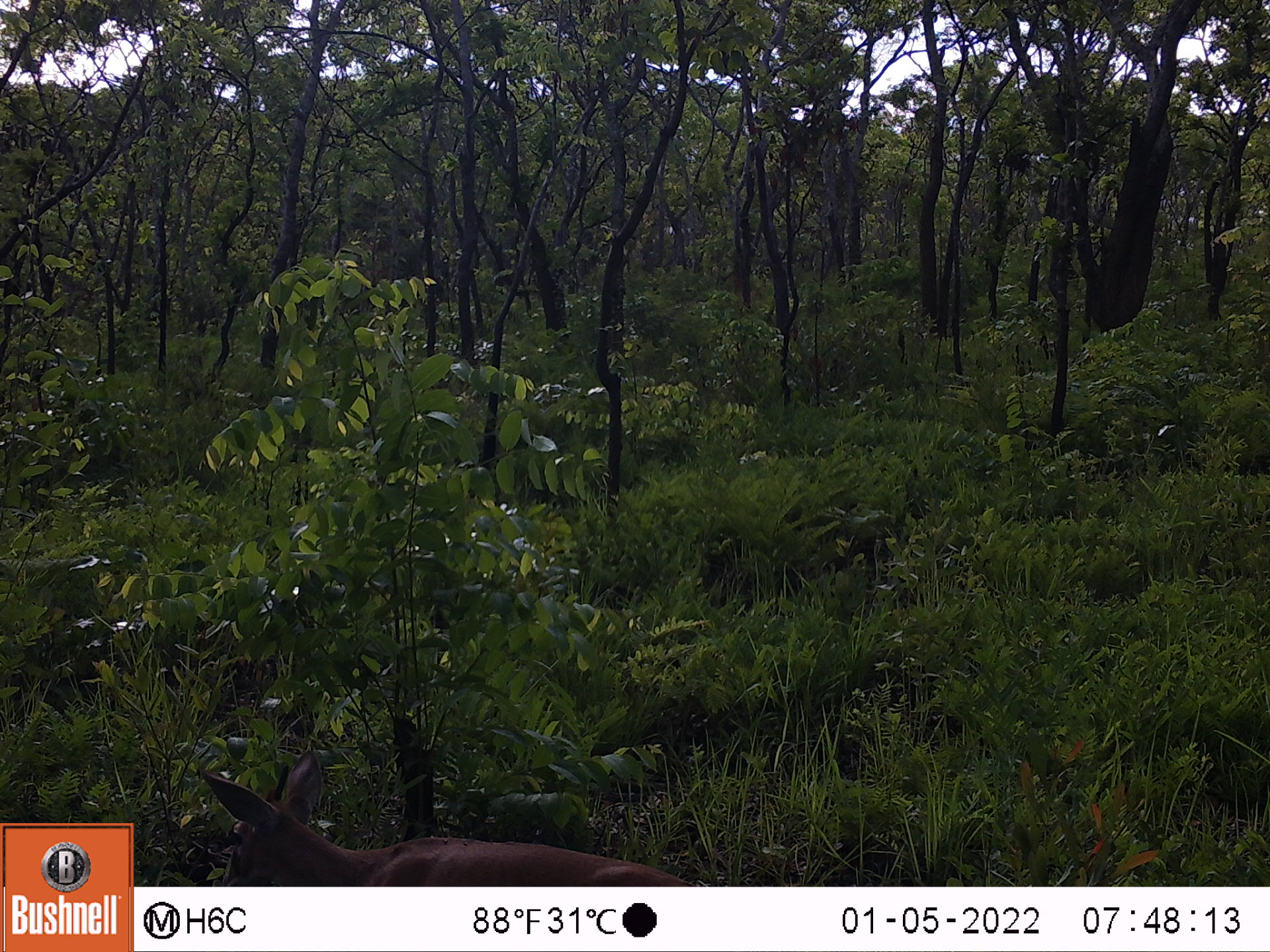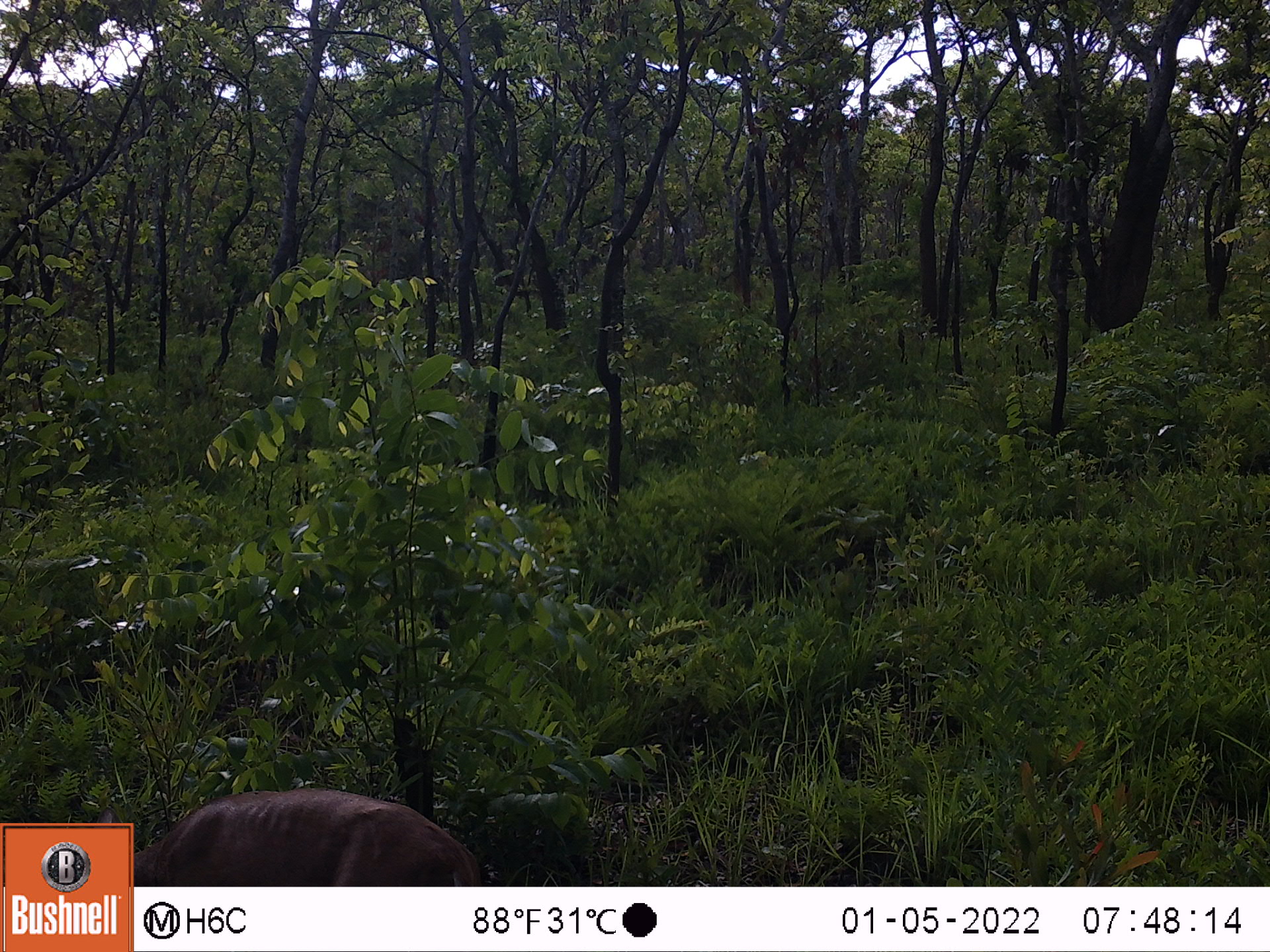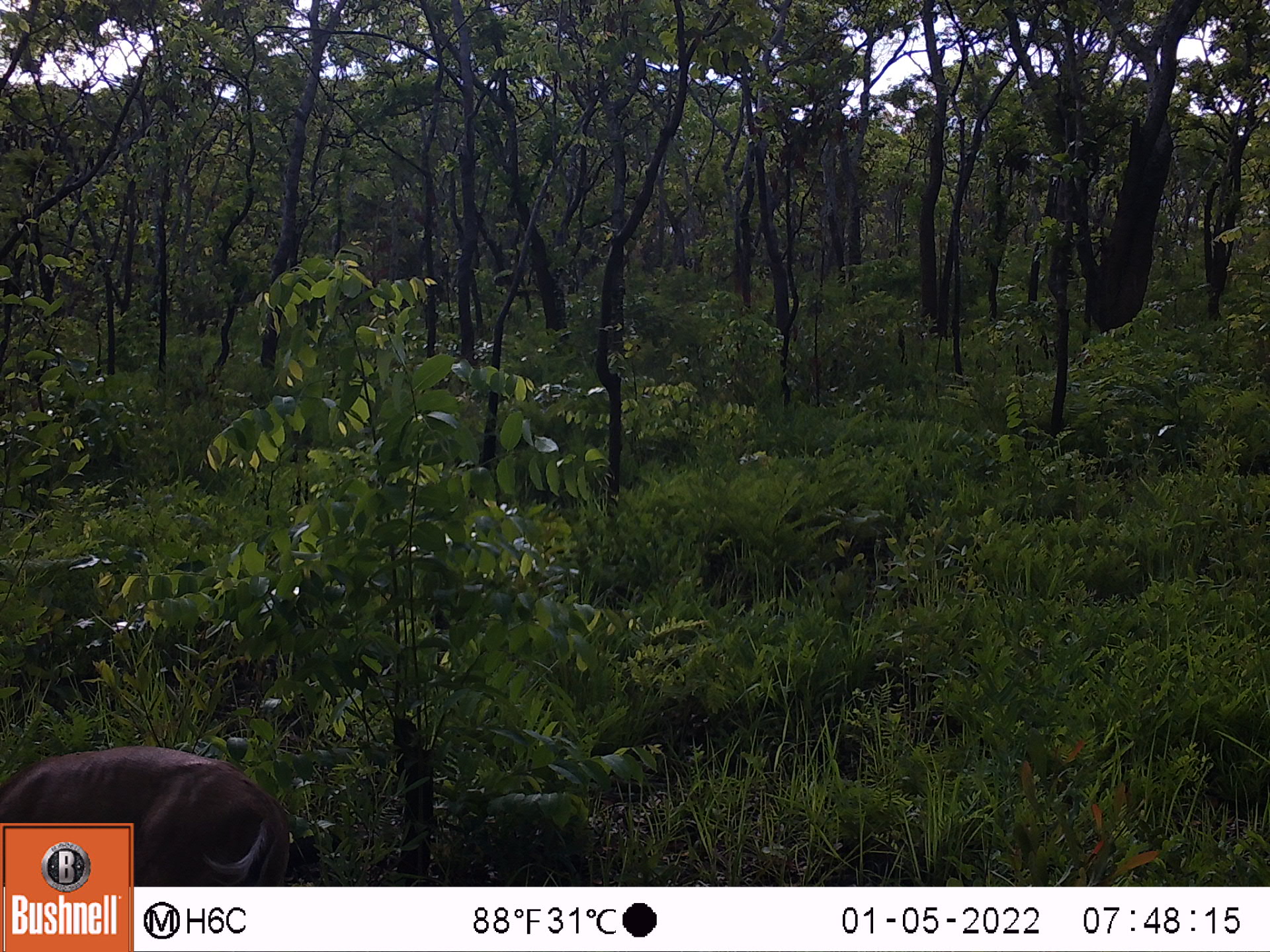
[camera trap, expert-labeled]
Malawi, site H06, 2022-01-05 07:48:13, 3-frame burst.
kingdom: Animalia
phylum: Chordata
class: Mammalia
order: Artiodactyla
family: Bovidae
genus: Sylvicapra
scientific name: Sylvicapra grimmia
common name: common duiker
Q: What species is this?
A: Common duiker (Sylvicapra grimmia).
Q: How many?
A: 1.